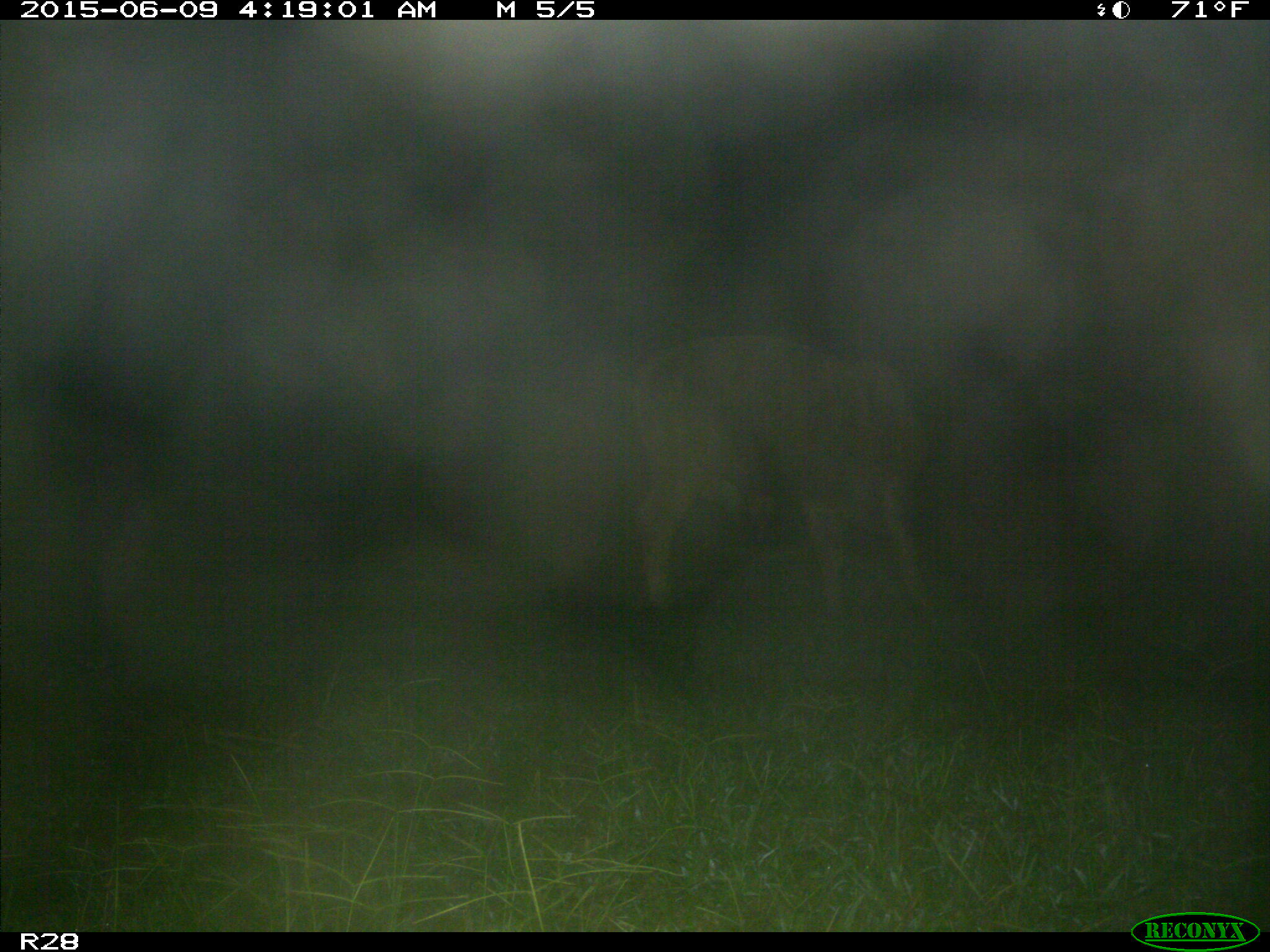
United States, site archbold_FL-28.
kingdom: Animalia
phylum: Chordata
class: Mammalia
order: Artiodactyla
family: Bovidae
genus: Bos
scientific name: Bos taurus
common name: domestic cow